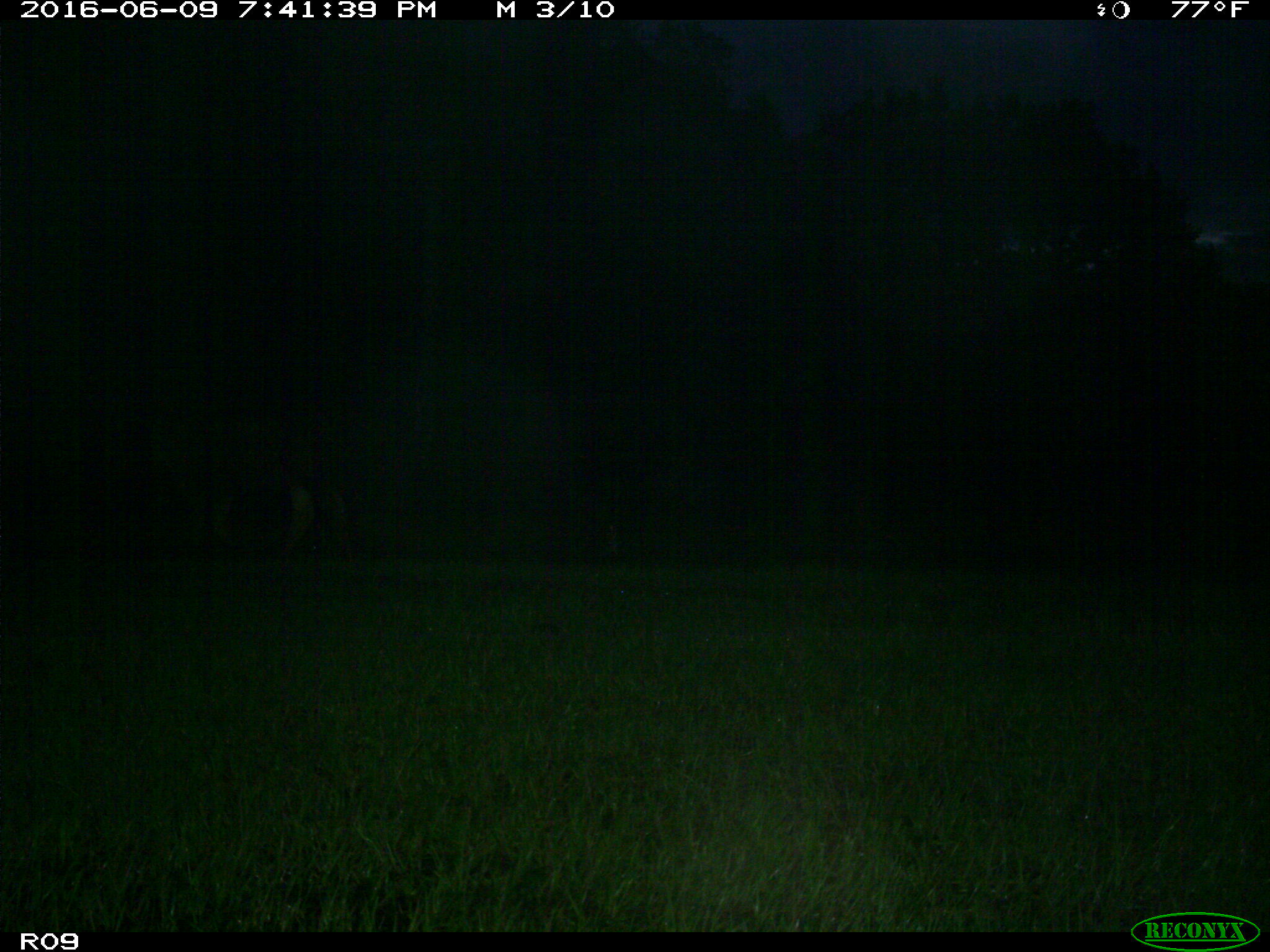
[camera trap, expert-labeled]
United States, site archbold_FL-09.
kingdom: Animalia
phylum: Chordata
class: Mammalia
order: Artiodactyla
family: Bovidae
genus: Bos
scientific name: Bos taurus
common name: domestic cow